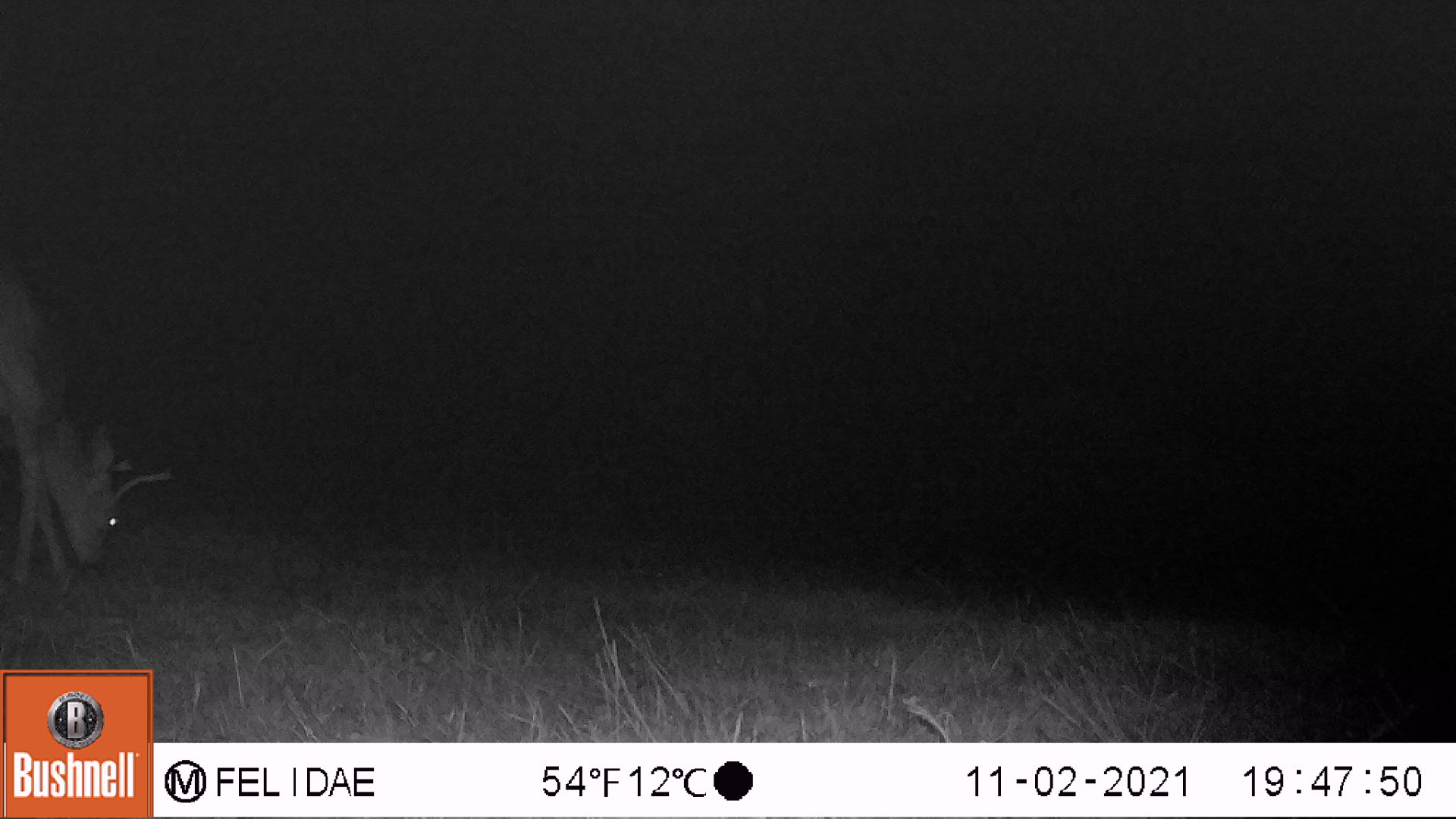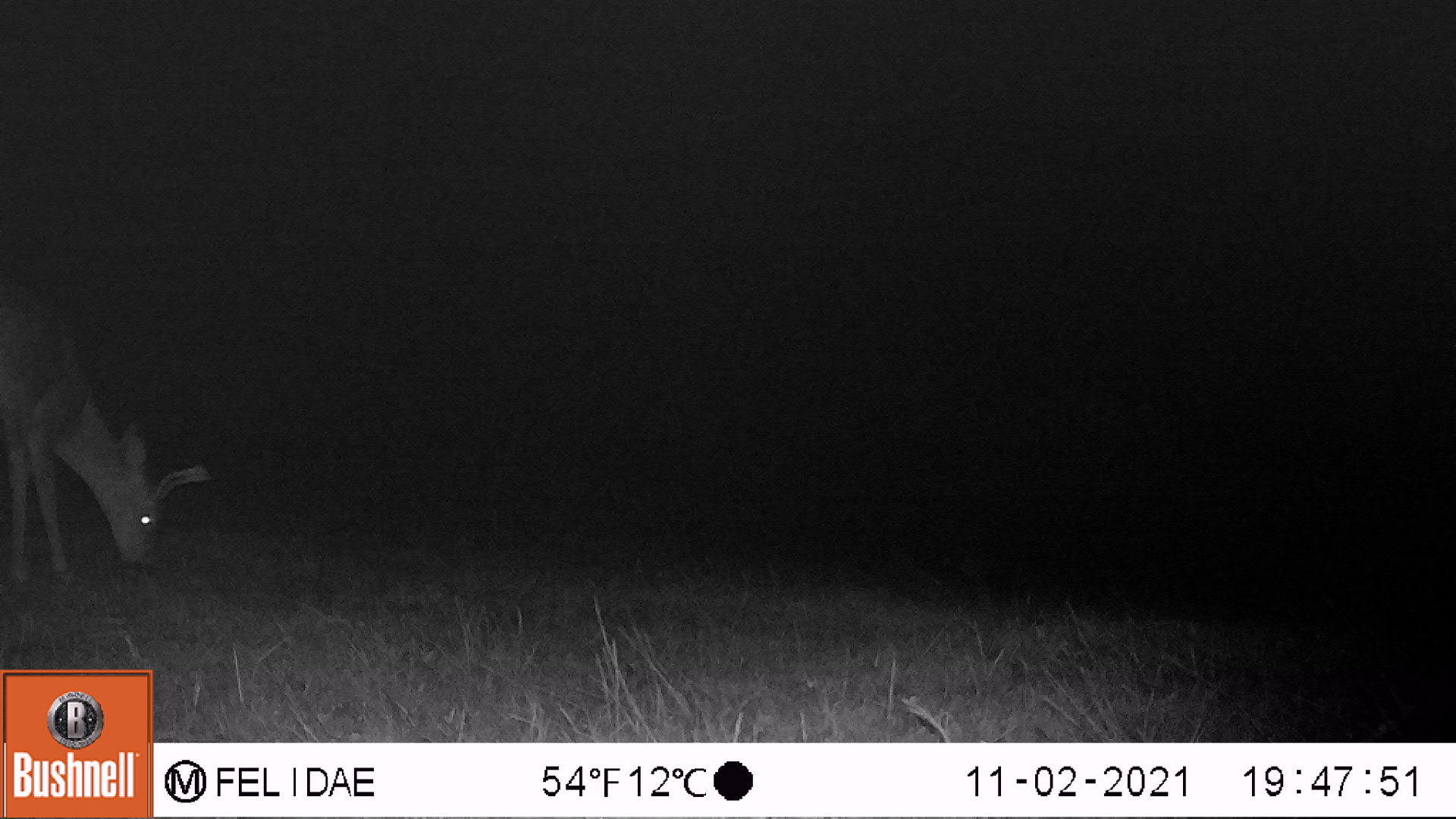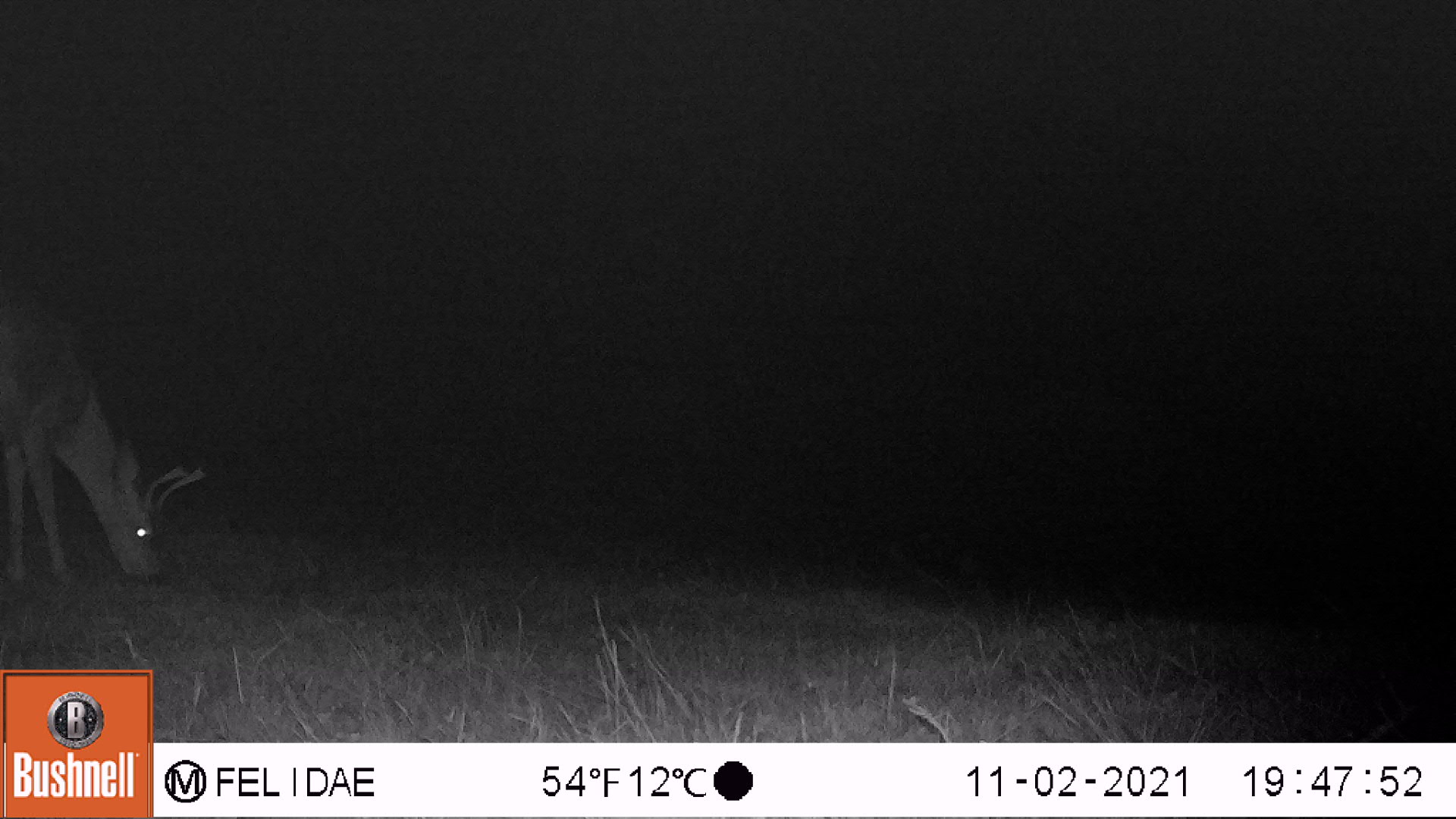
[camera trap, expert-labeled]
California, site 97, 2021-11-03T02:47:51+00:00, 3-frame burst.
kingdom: Animalia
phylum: Chordata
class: Mammalia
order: Artiodactyla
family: Cervidae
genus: Odocoileus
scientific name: Odocoileus hemionus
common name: mule deer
Mule deer (Odocoileus hemionus).